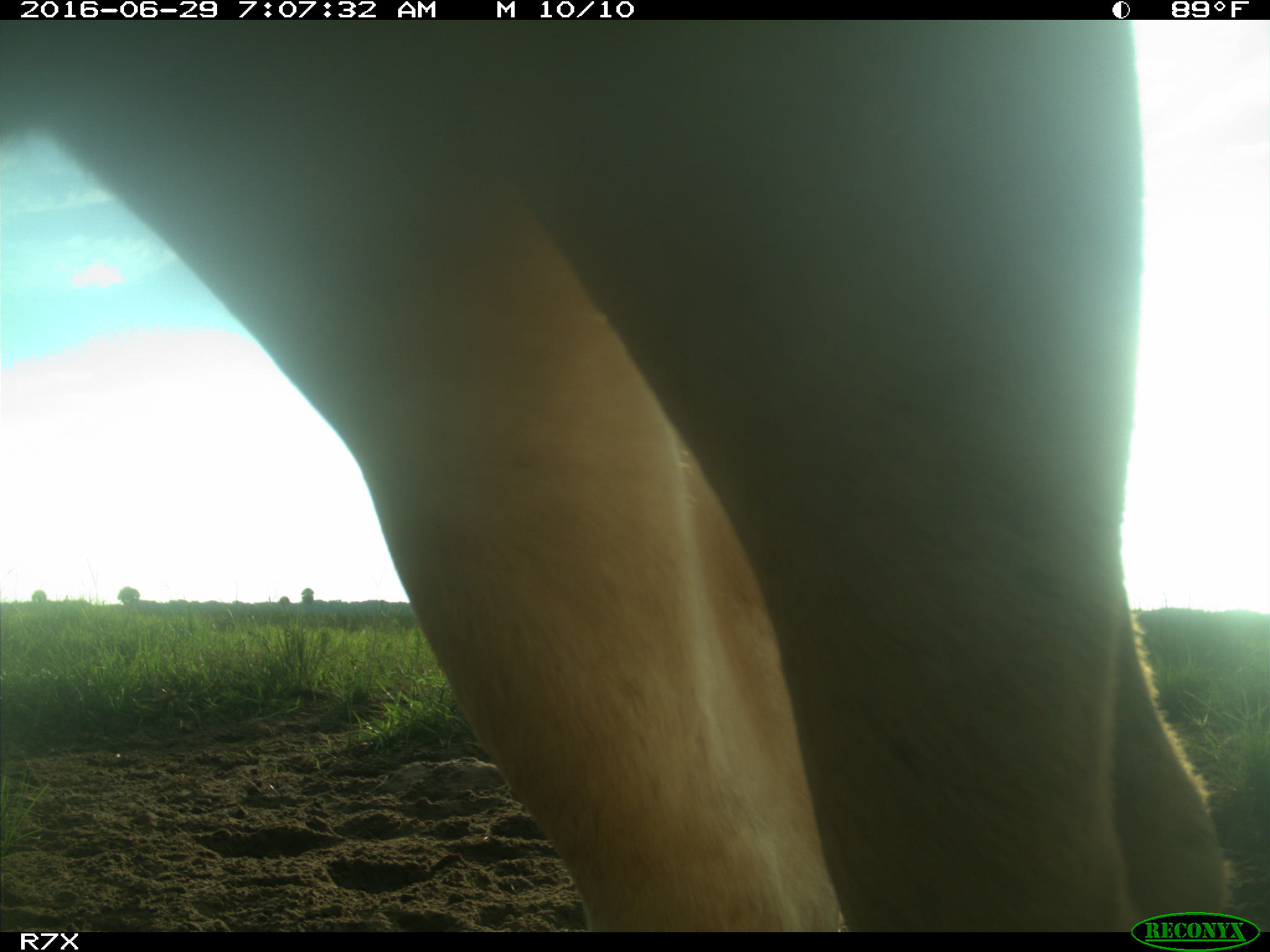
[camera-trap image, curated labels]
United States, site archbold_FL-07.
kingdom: Animalia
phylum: Chordata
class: Mammalia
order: Artiodactyla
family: Bovidae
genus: Bos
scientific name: Bos taurus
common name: domestic cow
Bos taurus (domestic cow).